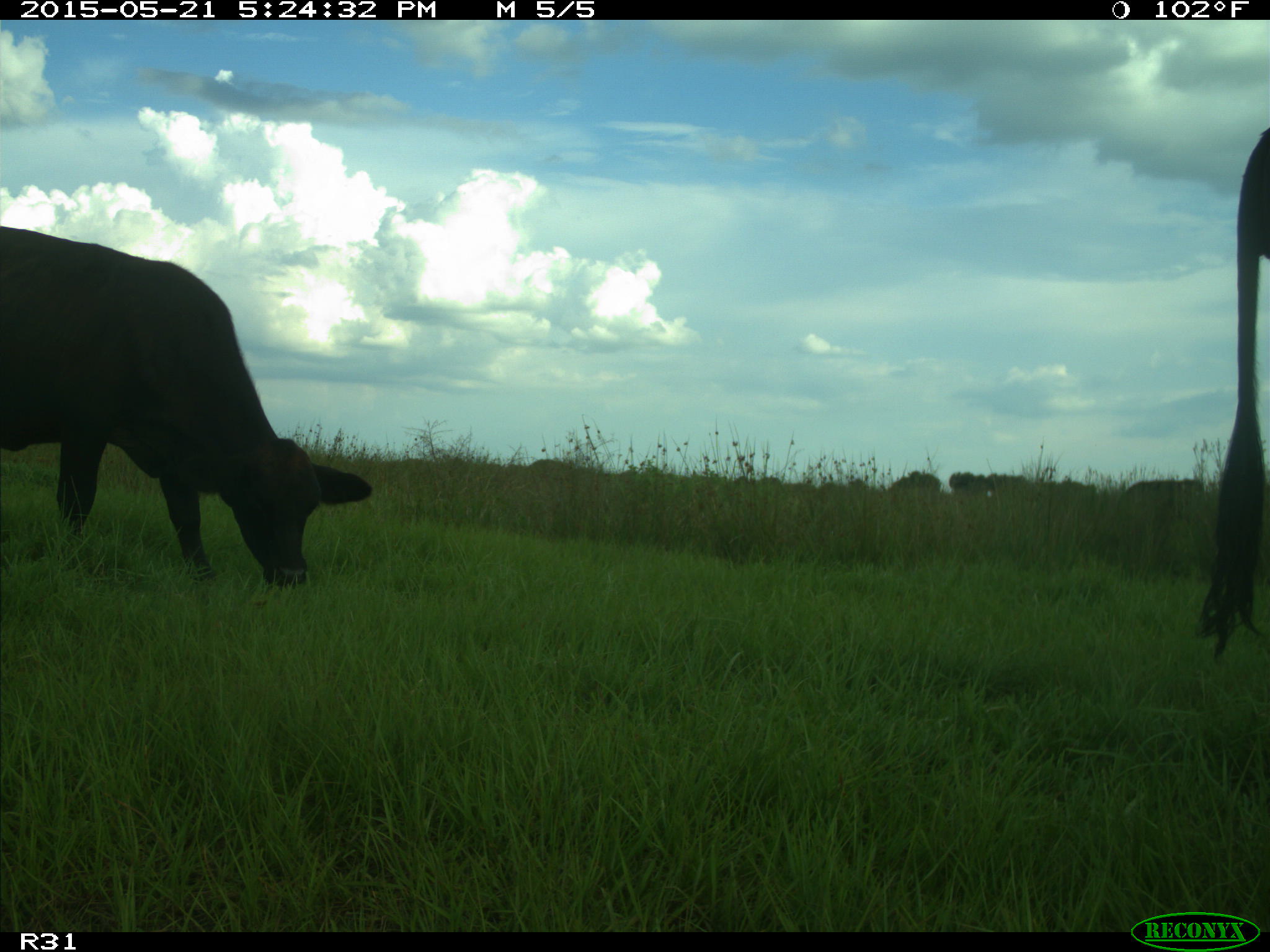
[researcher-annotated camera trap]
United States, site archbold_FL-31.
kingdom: Animalia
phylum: Chordata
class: Mammalia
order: Artiodactyla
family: Bovidae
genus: Bos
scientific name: Bos taurus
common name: domestic cow